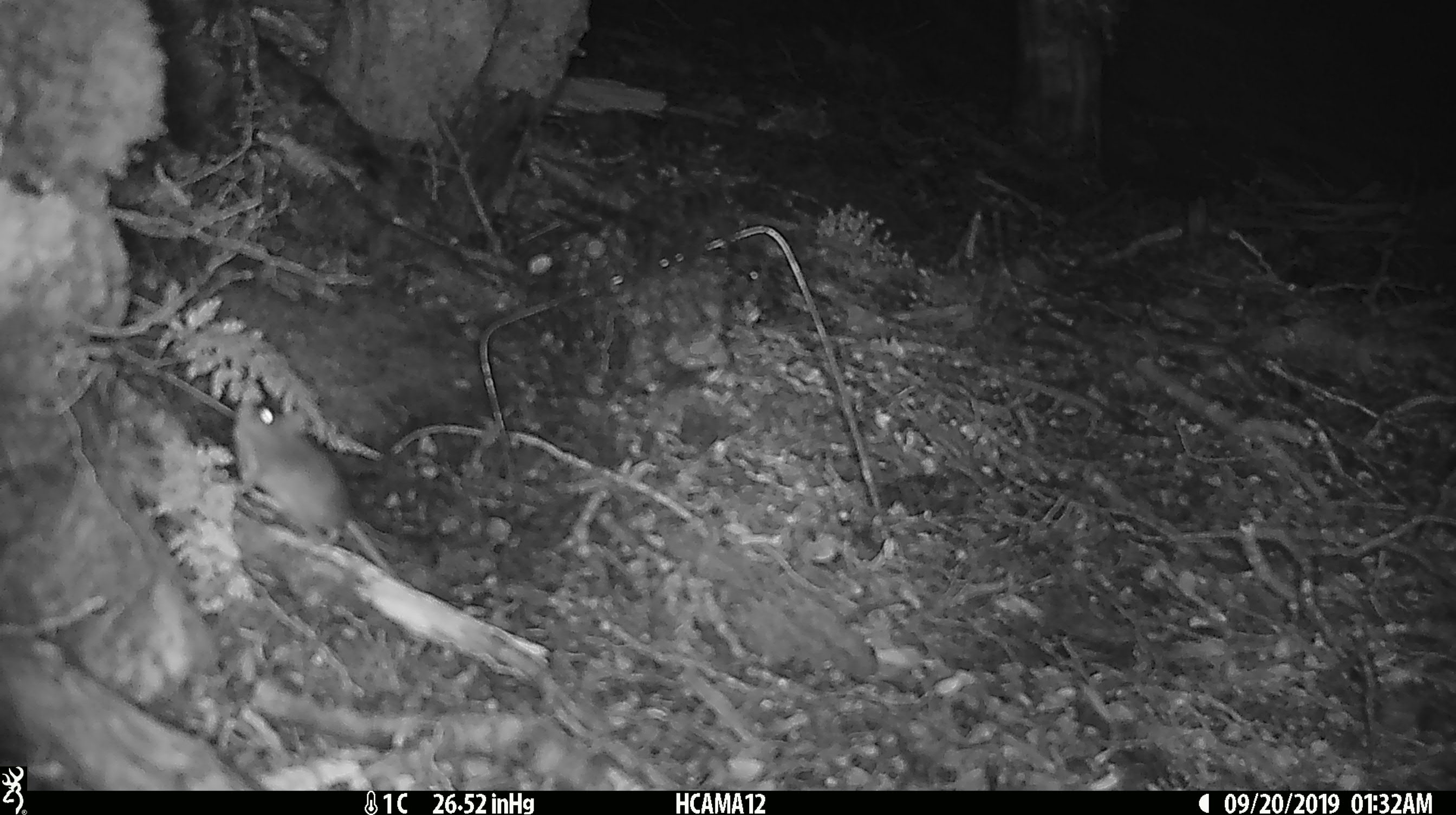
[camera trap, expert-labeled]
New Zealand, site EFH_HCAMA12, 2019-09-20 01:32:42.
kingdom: Animalia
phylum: Chordata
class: Mammalia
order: Rodentia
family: Muridae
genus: Mus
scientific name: Mus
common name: mouse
Mouse (Mus).